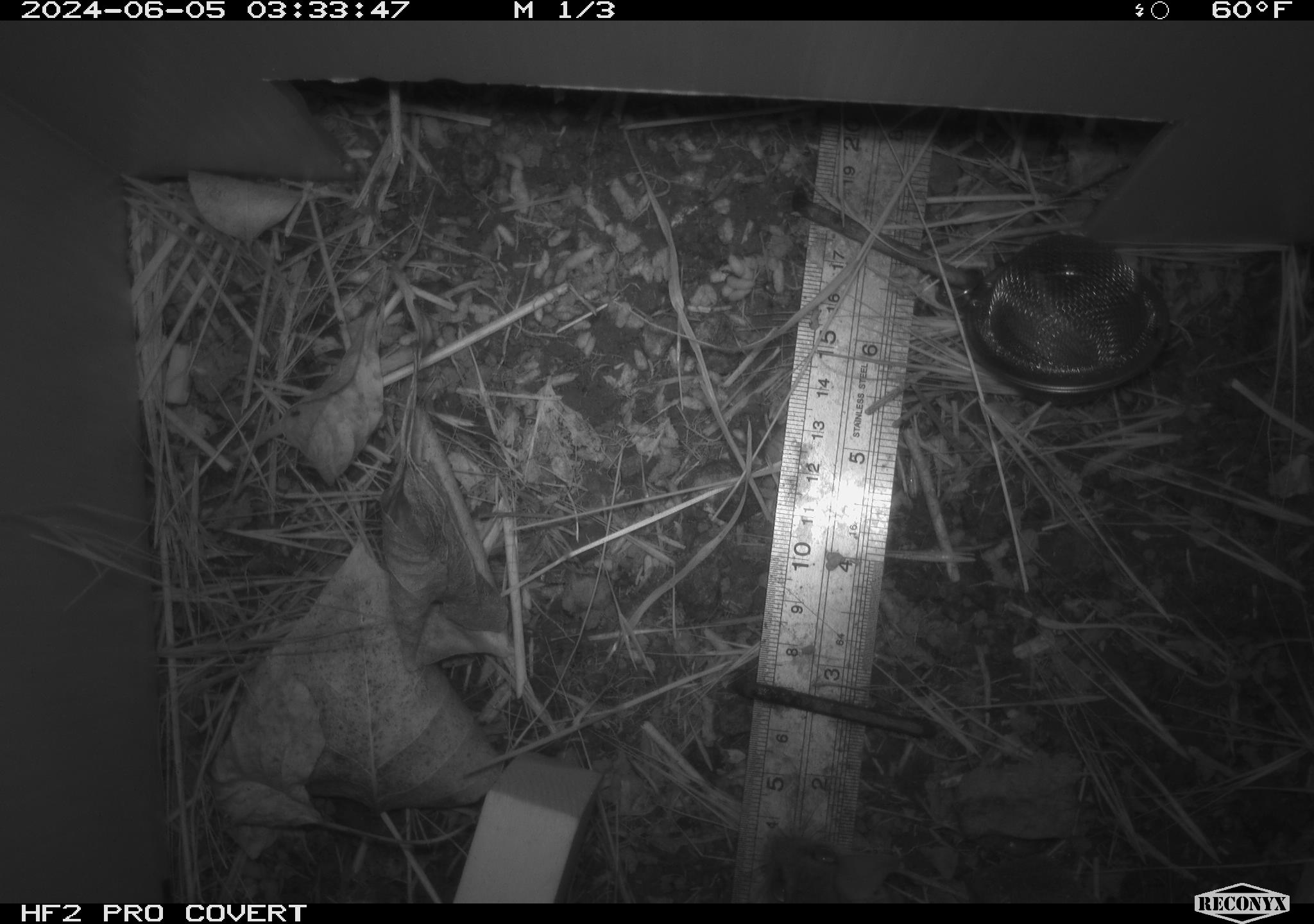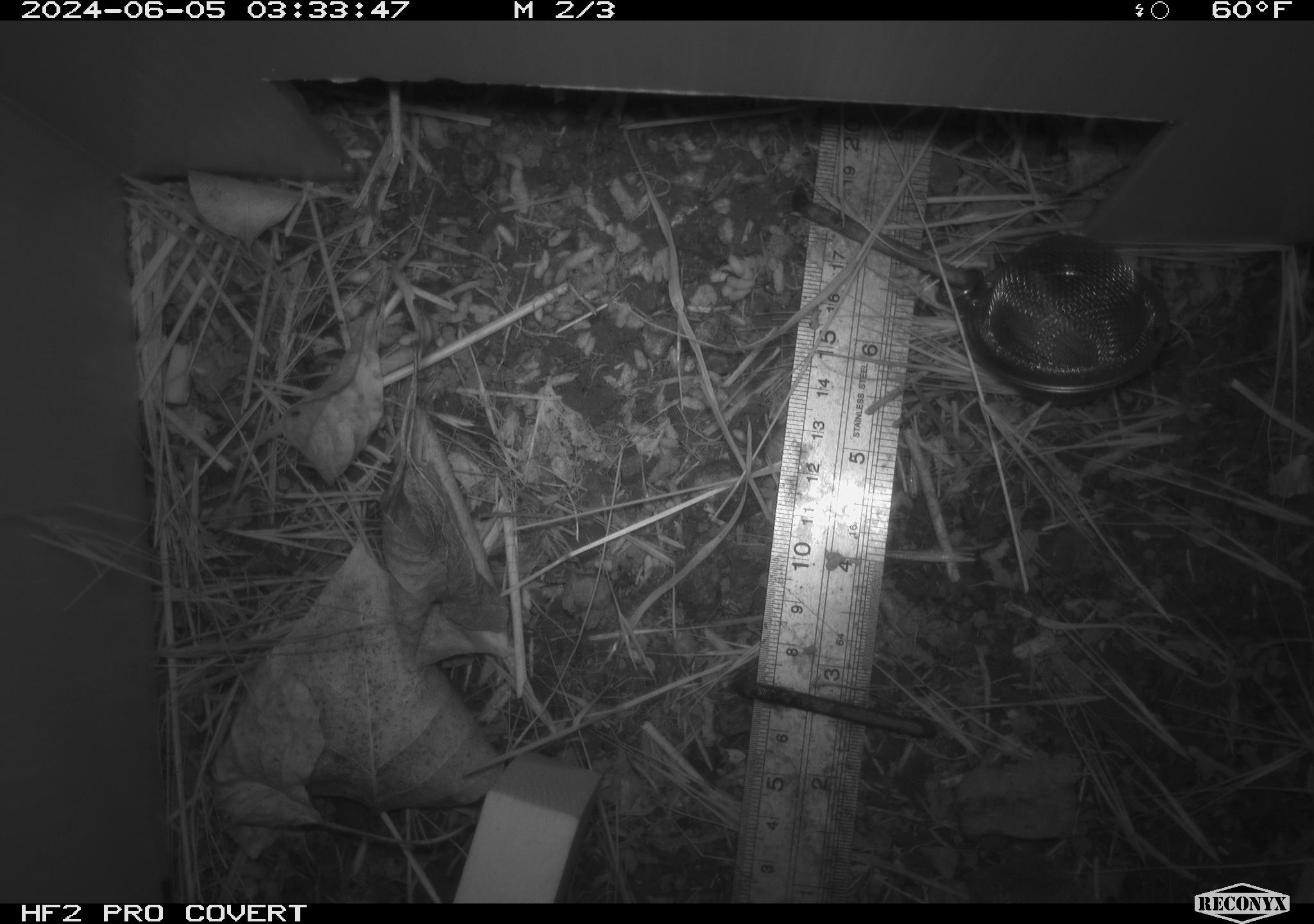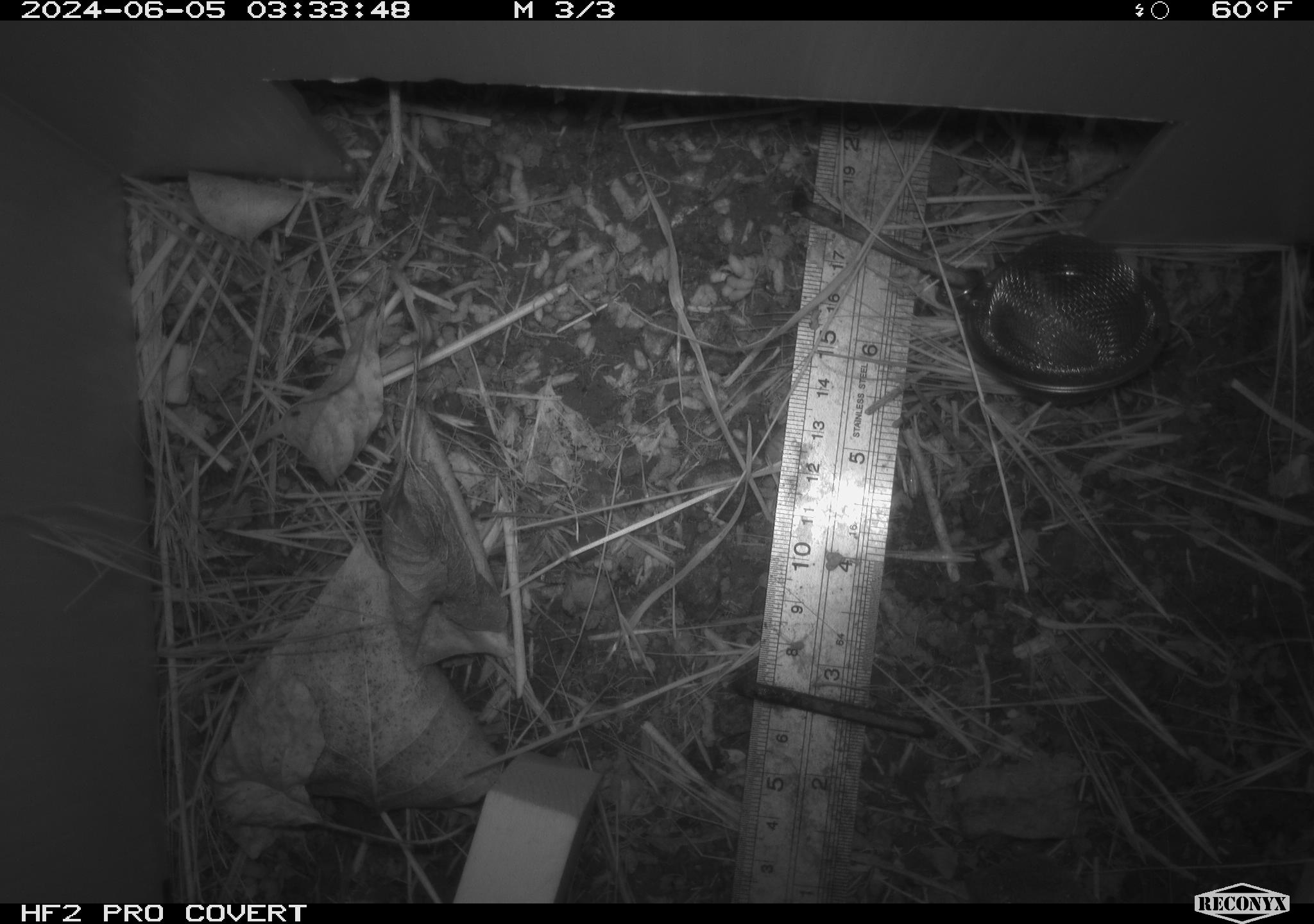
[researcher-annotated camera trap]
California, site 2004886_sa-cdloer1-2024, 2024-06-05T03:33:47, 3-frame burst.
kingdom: Animalia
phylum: Chordata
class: Mammalia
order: Rodentia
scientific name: Rodentia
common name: mouse species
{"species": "mouse species (Rodentia)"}